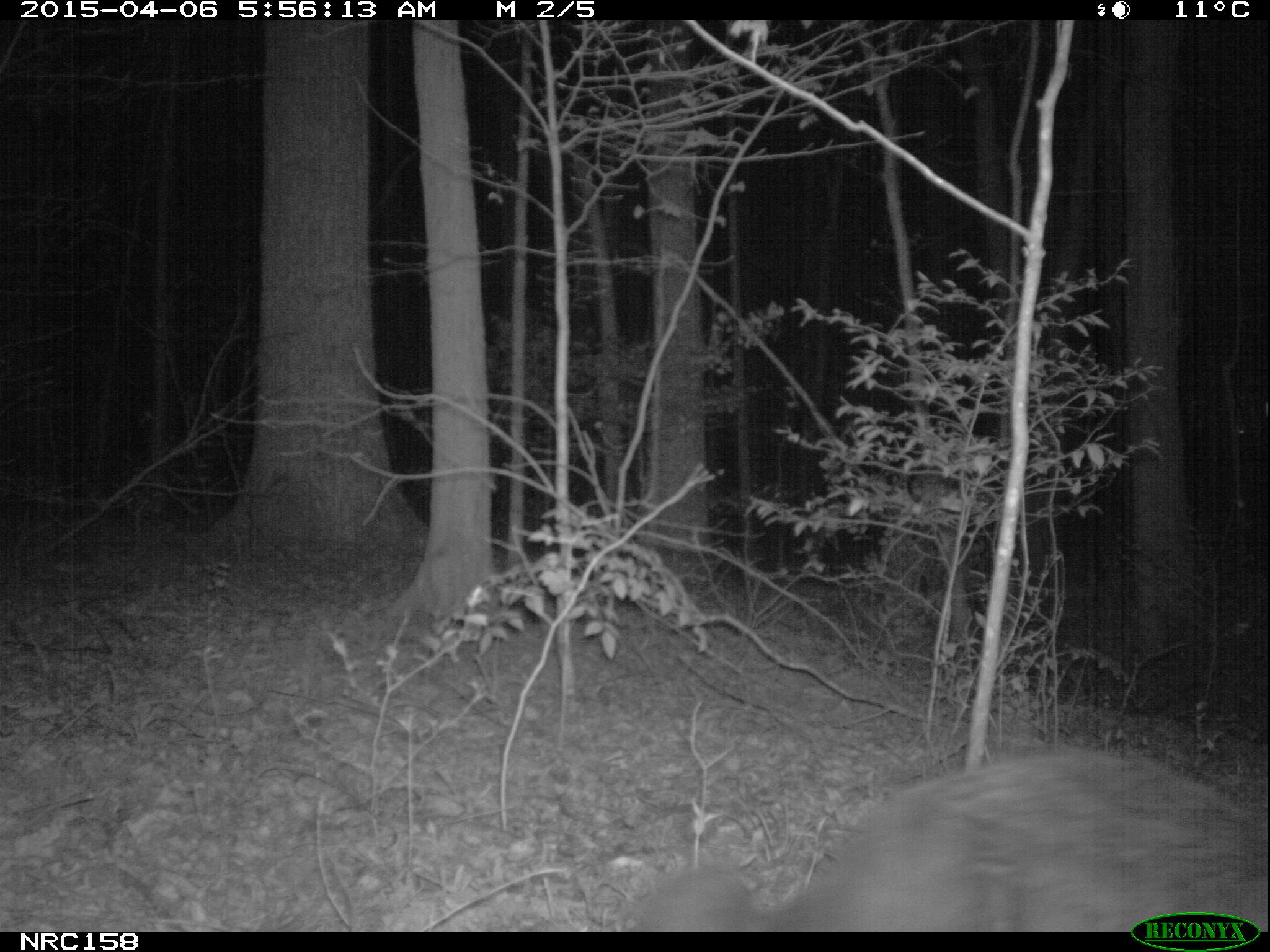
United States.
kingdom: Animalia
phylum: Chordata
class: Mammalia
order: Carnivora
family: Felidae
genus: Felis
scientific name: Felis catus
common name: domestic cat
Domestic Cat (Felis catus).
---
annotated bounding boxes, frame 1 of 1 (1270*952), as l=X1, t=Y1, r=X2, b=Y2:
Domestic Cat: l=602, t=708, r=1270, b=938